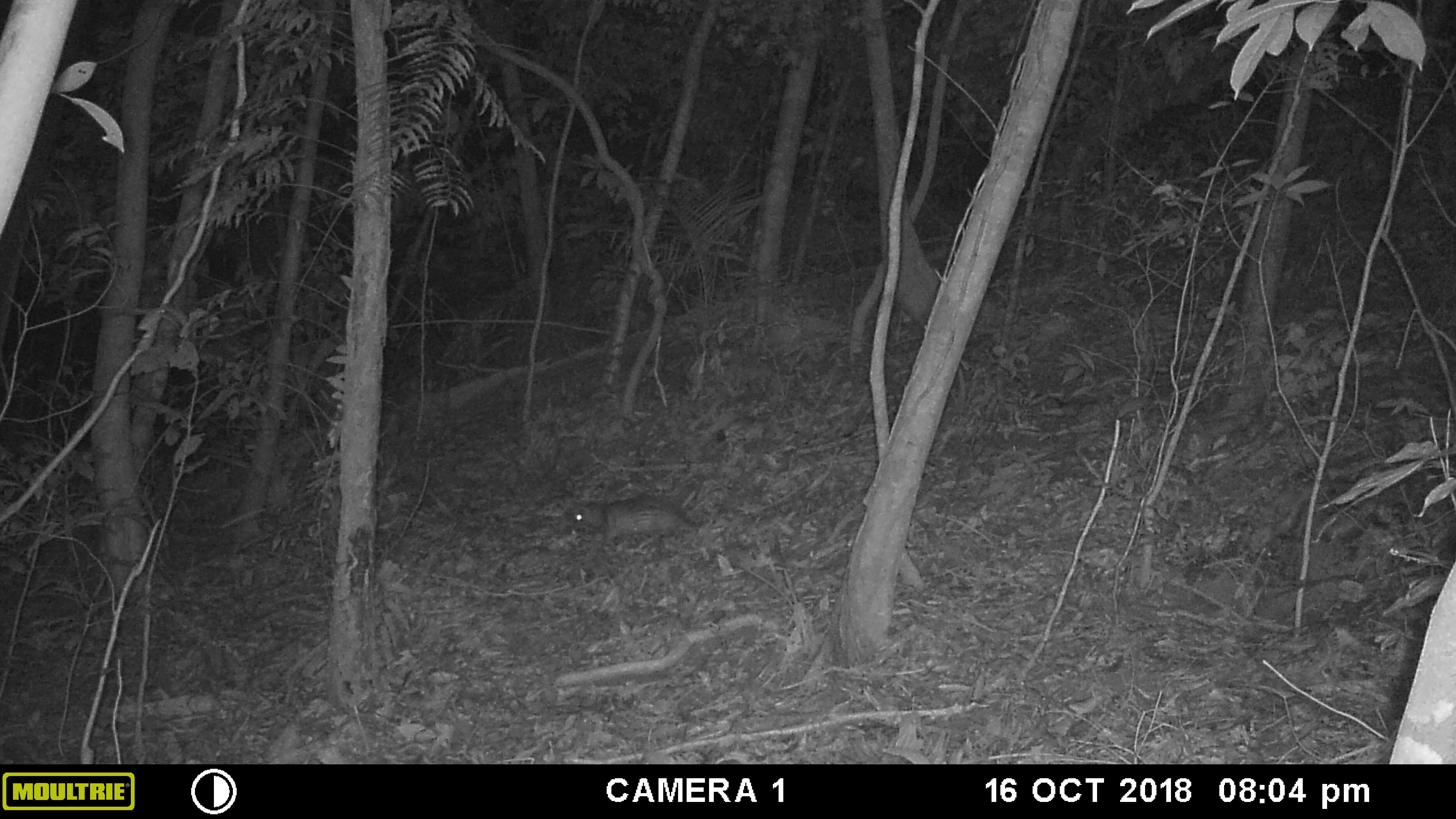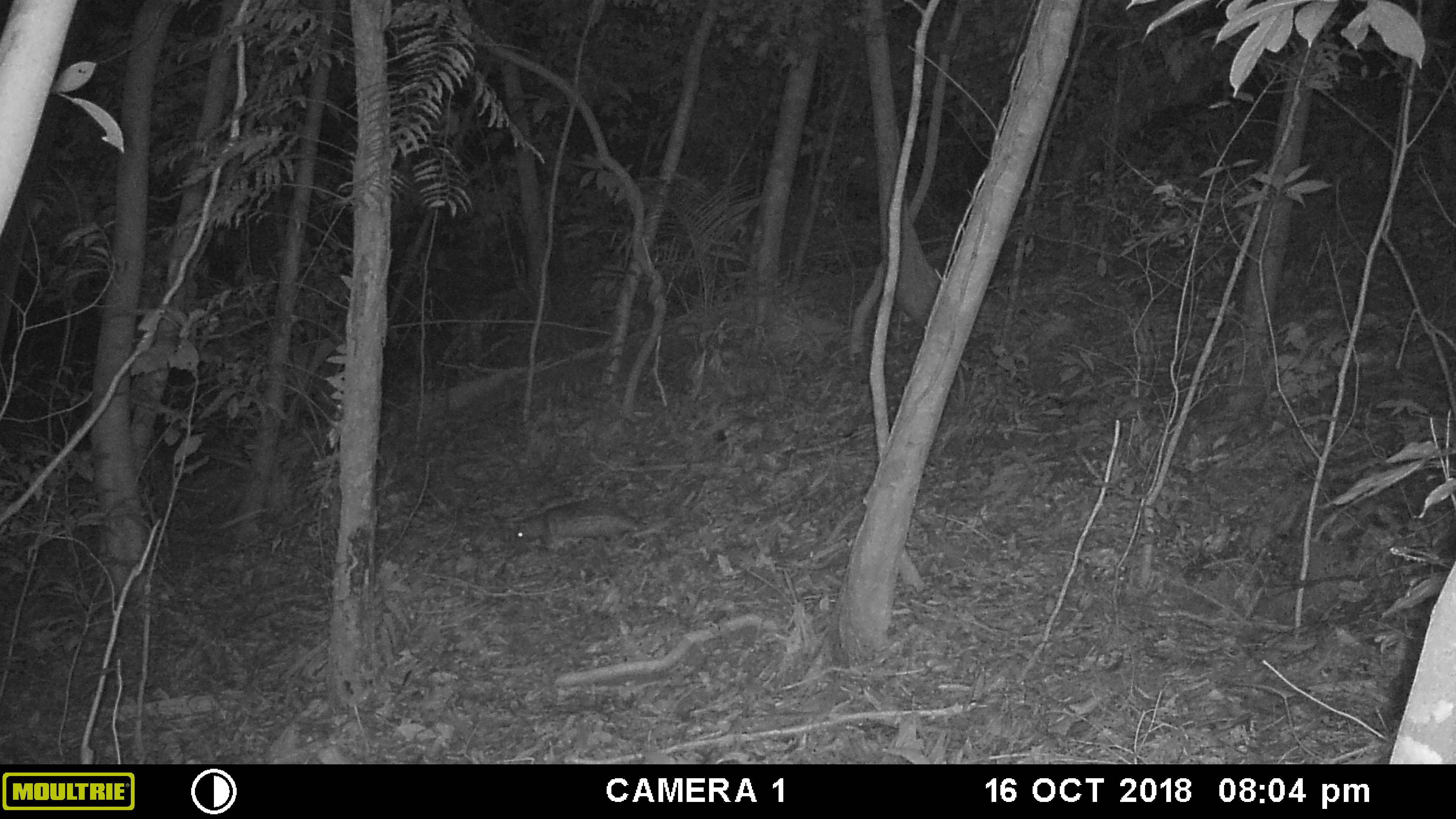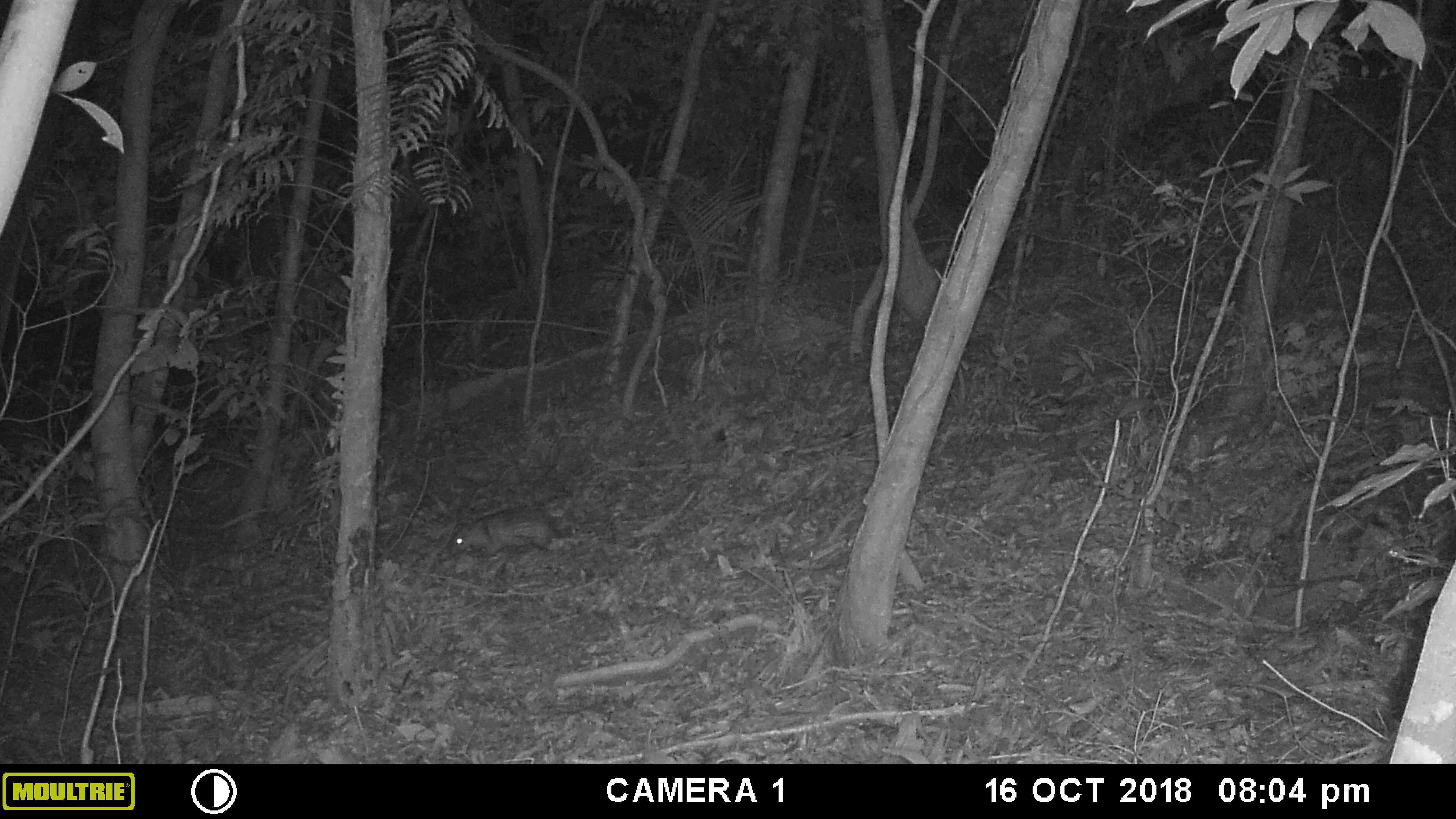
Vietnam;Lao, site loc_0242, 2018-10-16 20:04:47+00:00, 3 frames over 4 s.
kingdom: Animalia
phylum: Chordata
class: Mammalia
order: Rodentia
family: Hystricidae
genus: Atherurus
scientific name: Atherurus macrourus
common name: asiatic brush-tailed porcupine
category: asiatic brush tailed porcupine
Asiatic brush tailed porcupine (asiatic brush-tailed porcupine) (Atherurus macrourus). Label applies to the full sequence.